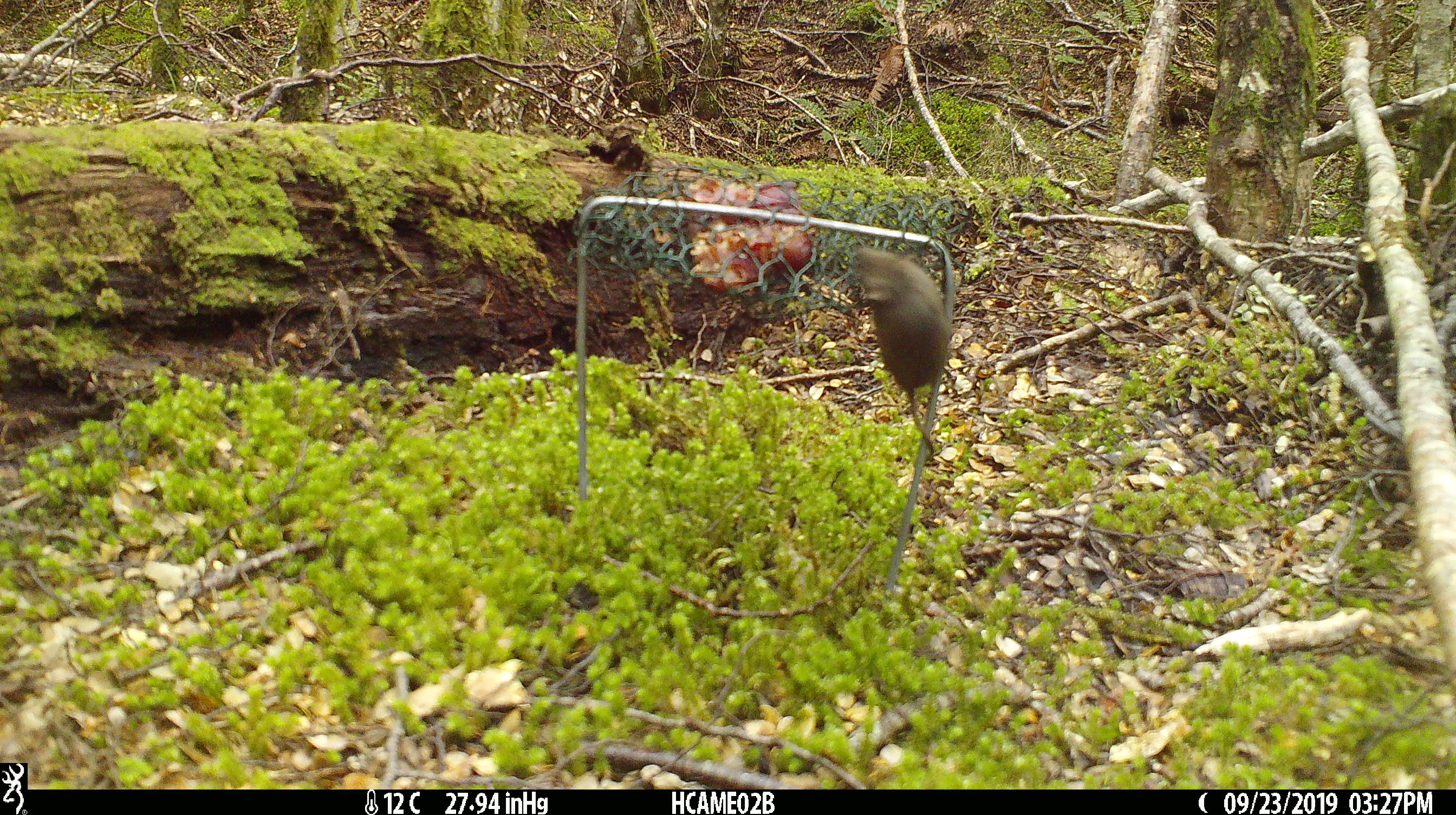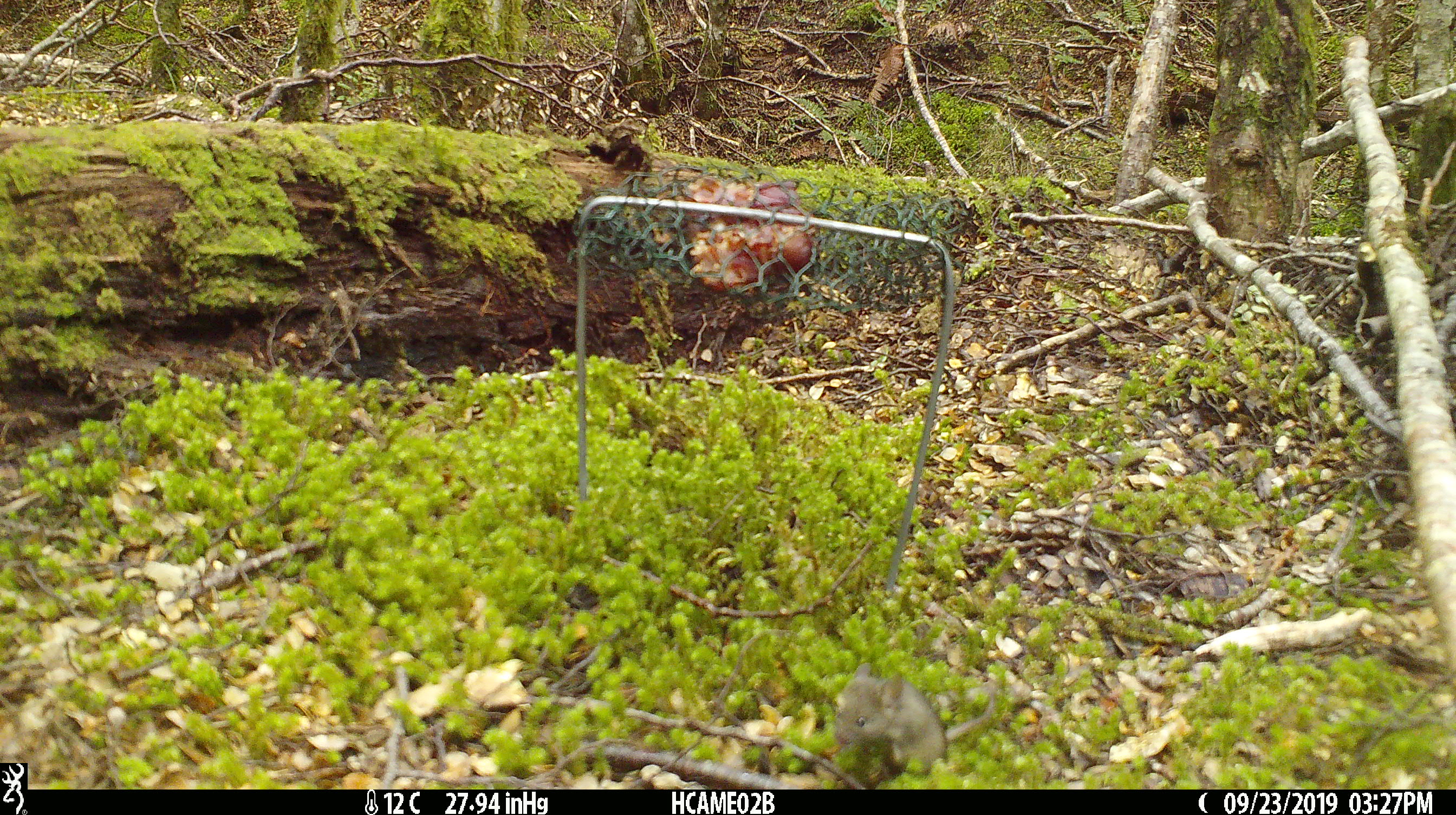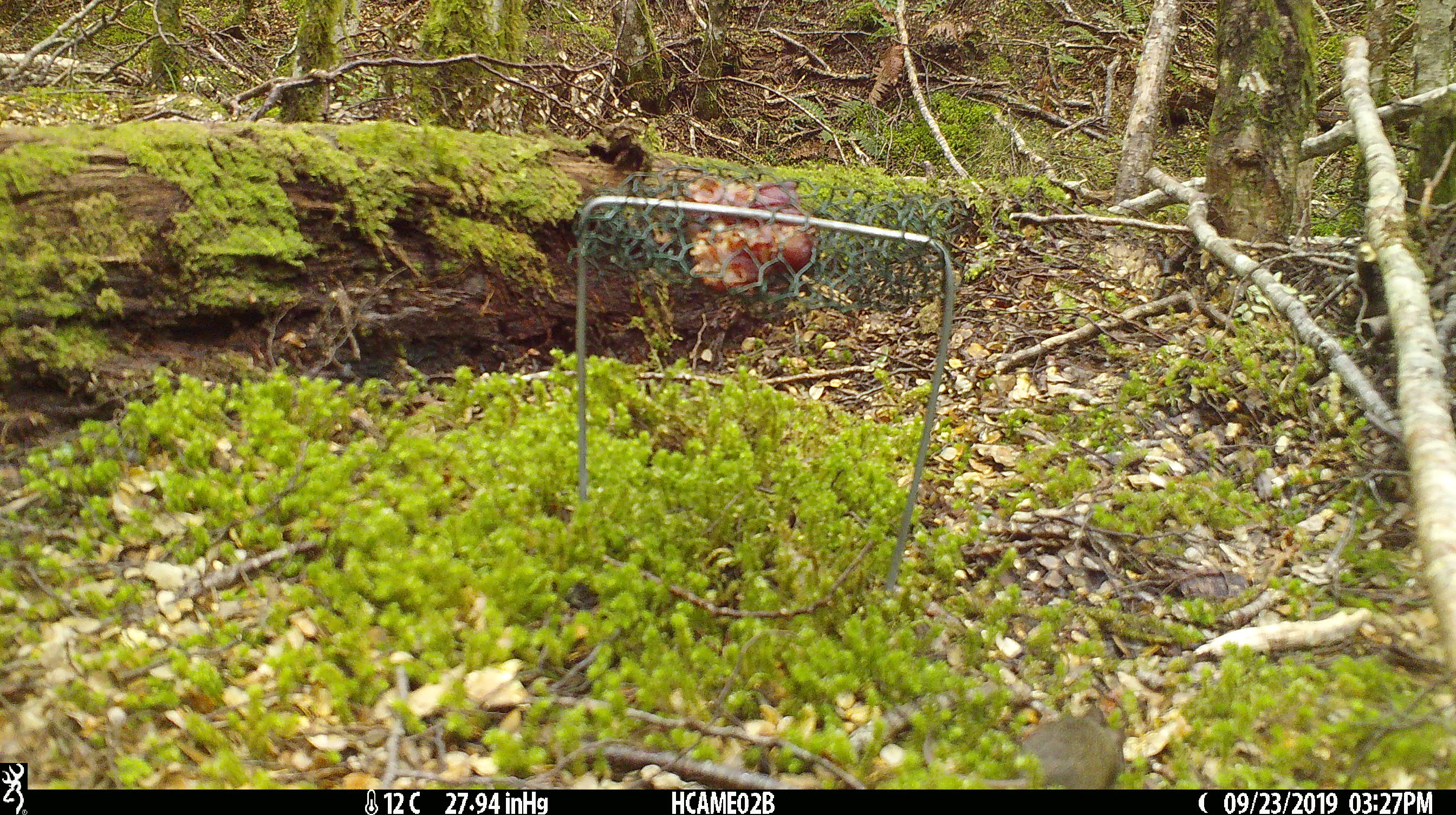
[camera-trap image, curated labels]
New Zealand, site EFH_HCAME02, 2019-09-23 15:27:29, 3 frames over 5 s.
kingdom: Animalia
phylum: Chordata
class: Mammalia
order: Rodentia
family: Muridae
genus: Mus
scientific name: Mus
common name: mouse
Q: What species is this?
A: Mouse (Mus).